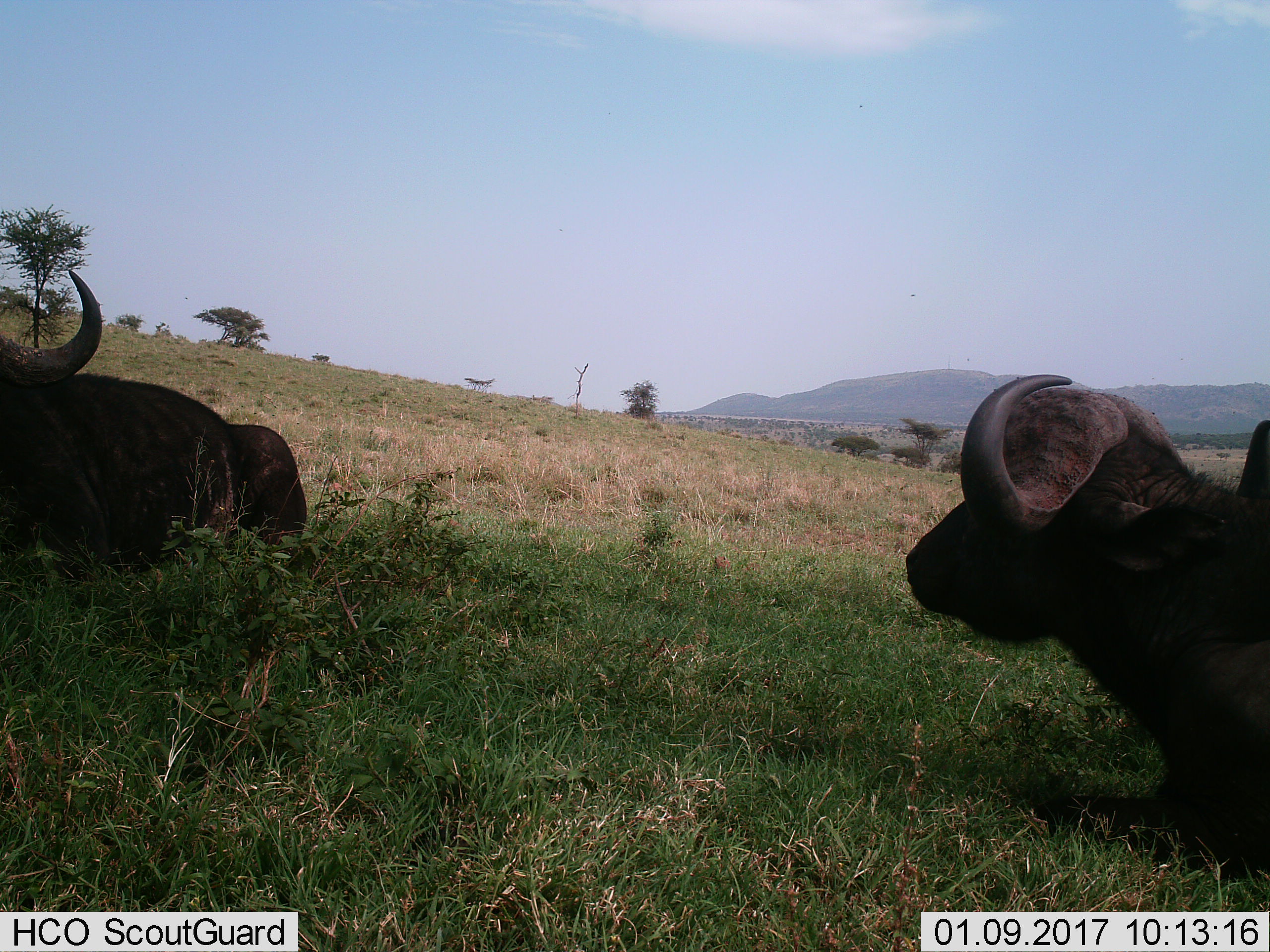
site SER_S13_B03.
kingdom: Animalia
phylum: Chordata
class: Mammalia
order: Artiodactyla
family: Bovidae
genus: Syncerus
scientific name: Syncerus caffer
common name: african buffalo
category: buffalo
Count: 2.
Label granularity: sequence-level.